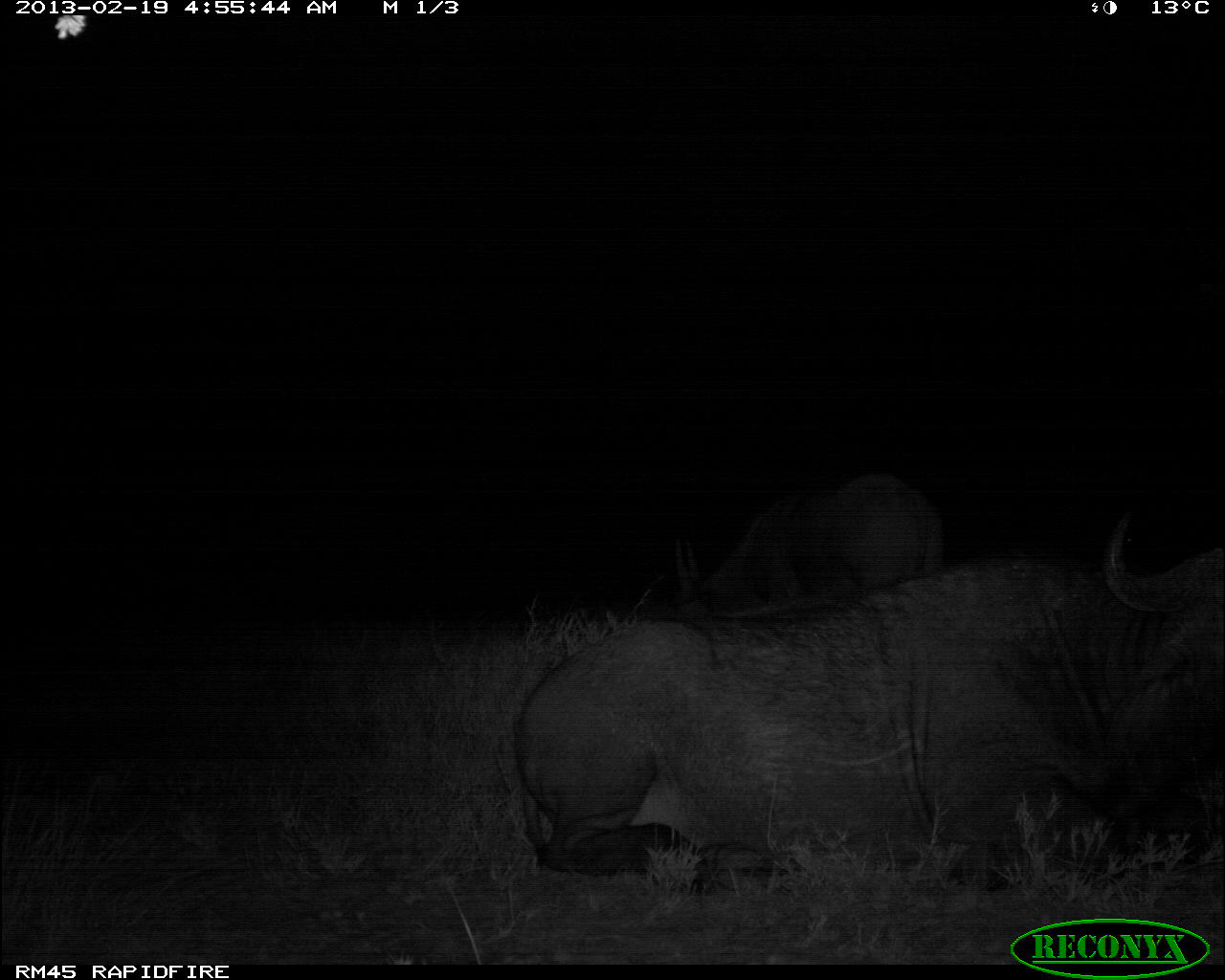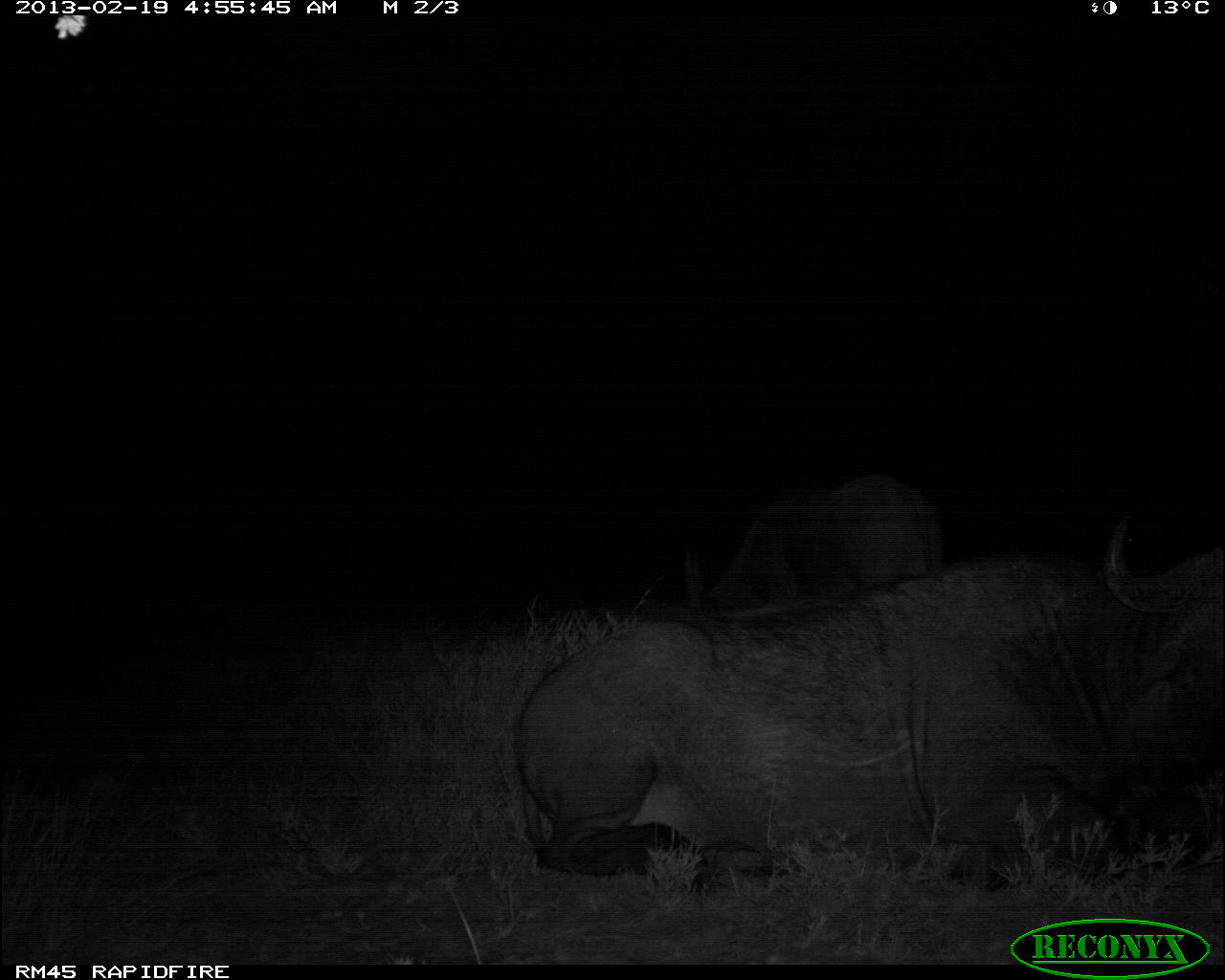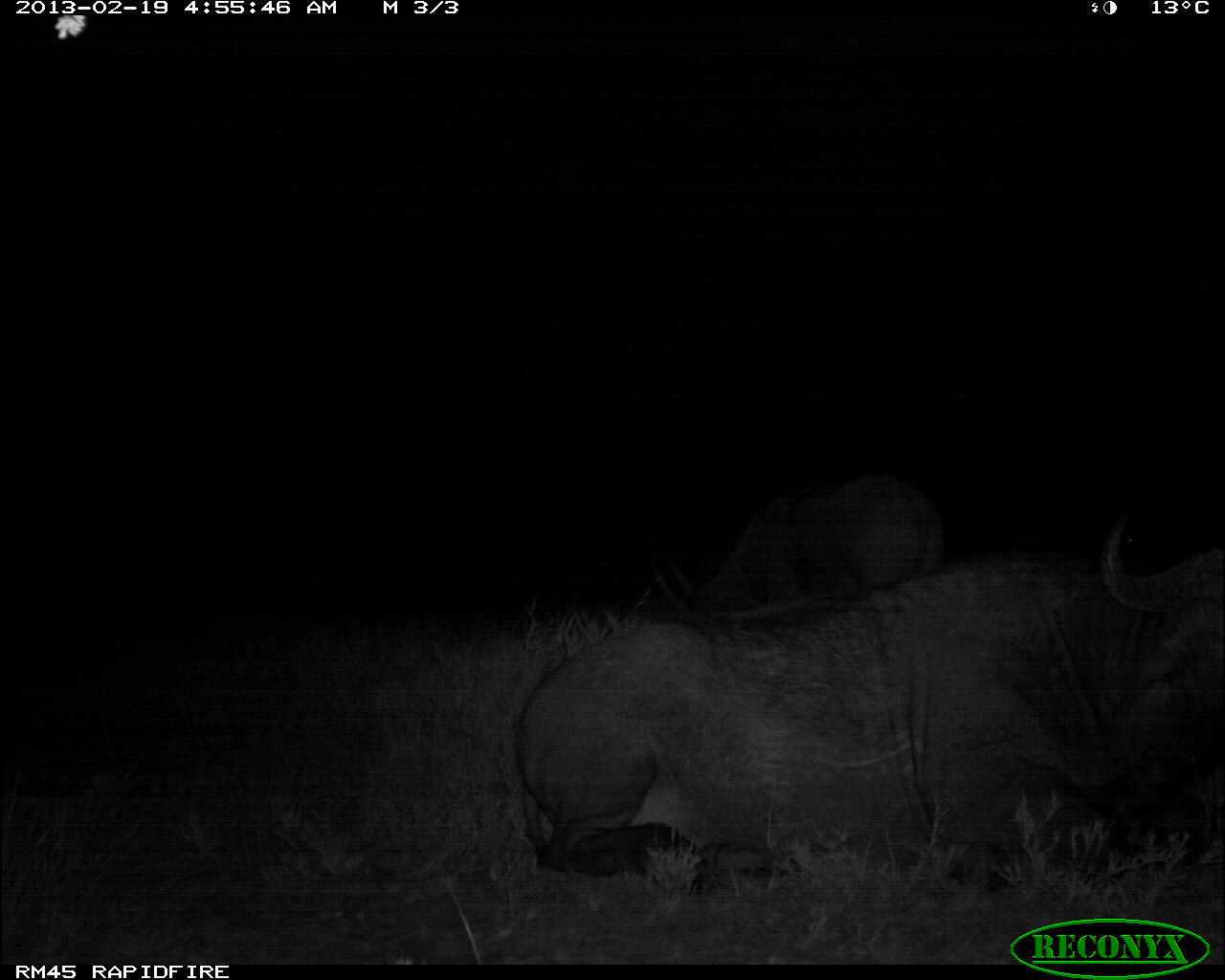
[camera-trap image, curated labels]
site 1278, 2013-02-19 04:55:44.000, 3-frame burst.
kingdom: Animalia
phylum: Chordata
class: Mammalia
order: Artiodactyla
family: Bovidae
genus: Syncerus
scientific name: Syncerus caffer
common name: african buffalo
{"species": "Syncerus caffer (african buffalo)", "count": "2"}